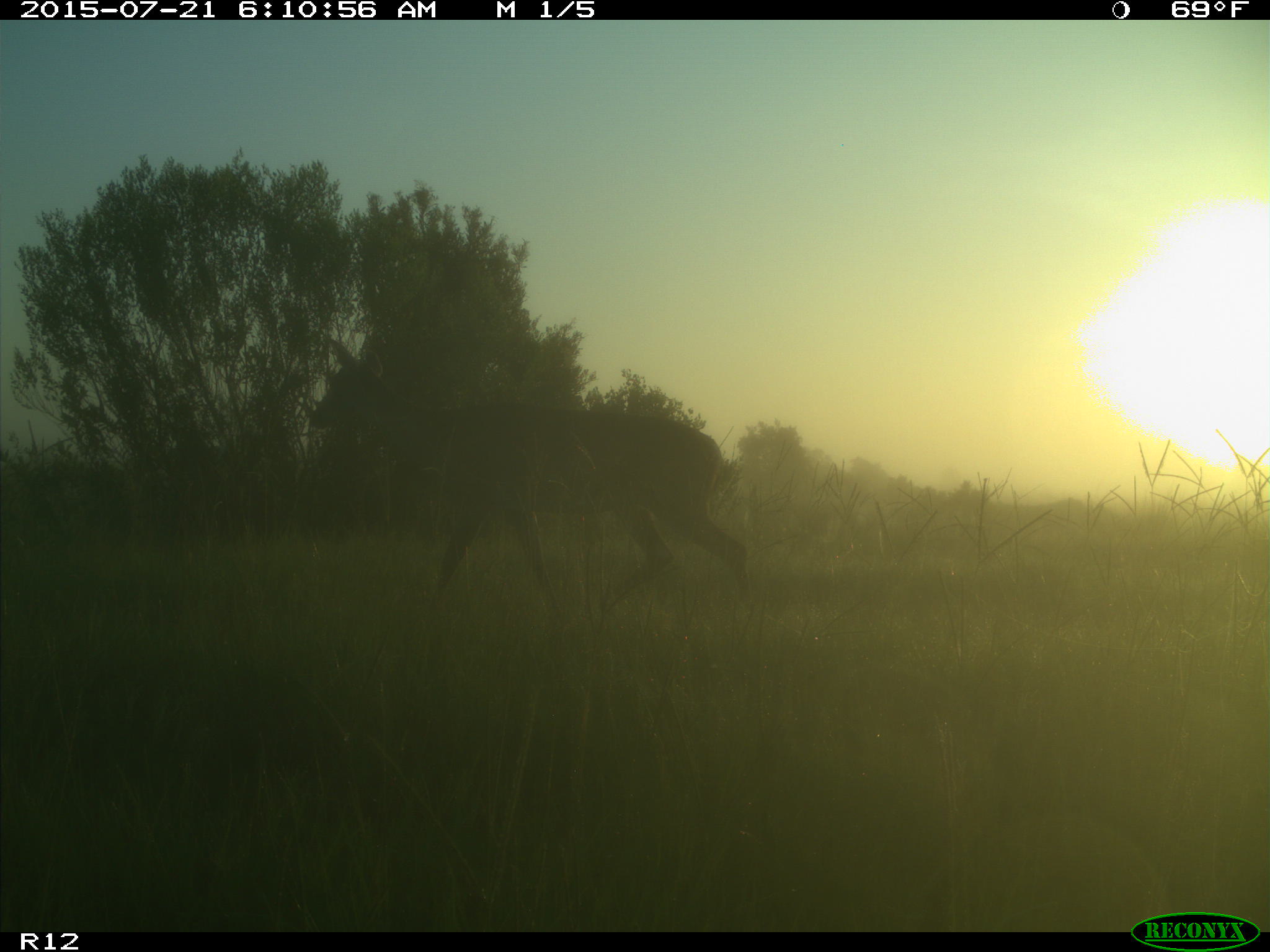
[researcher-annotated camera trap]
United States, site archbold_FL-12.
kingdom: Animalia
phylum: Chordata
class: Mammalia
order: Artiodactyla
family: Cervidae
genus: Odocoileus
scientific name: Odocoileus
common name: deer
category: unidentified deer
Unidentified deer (deer) (Odocoileus).